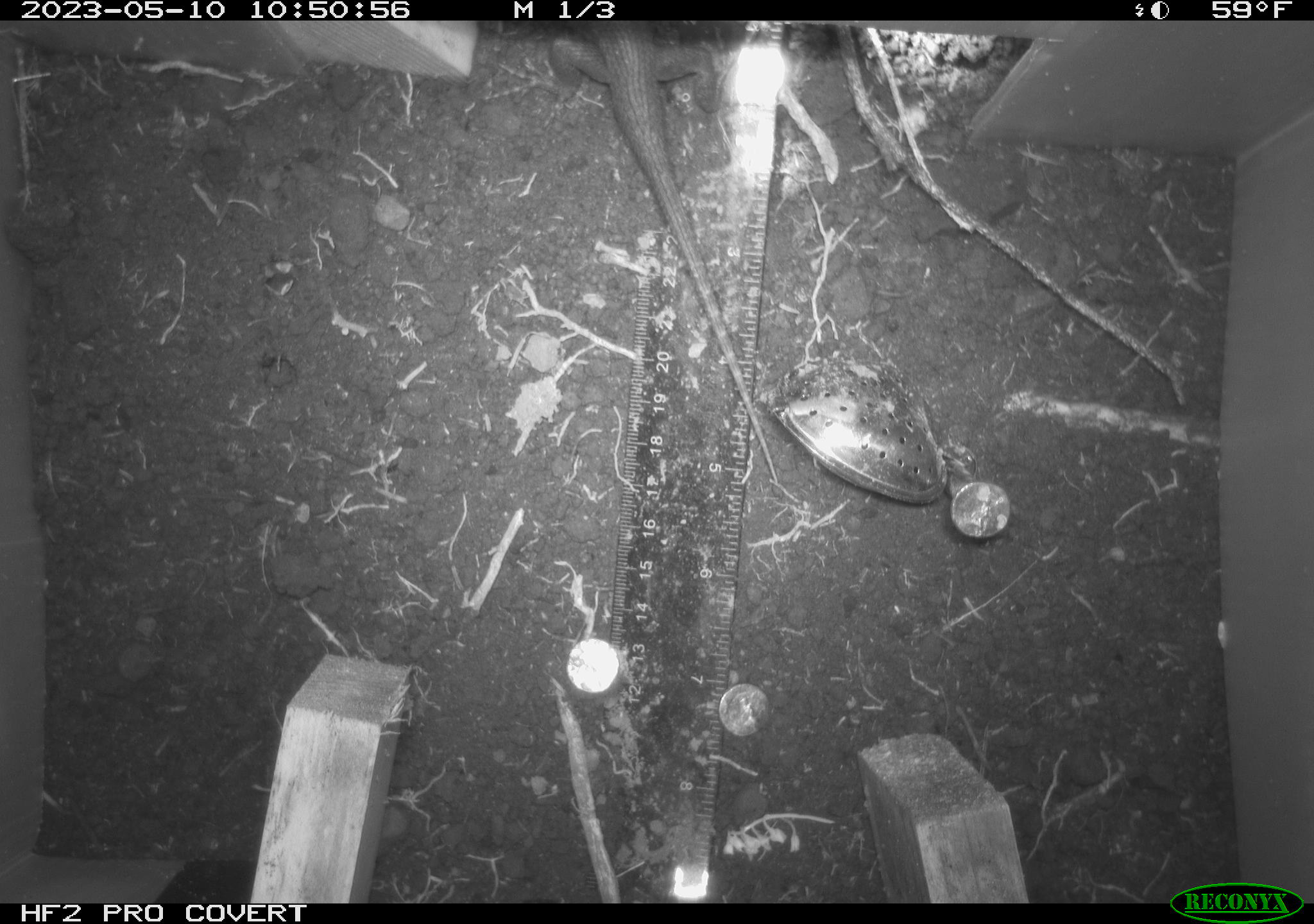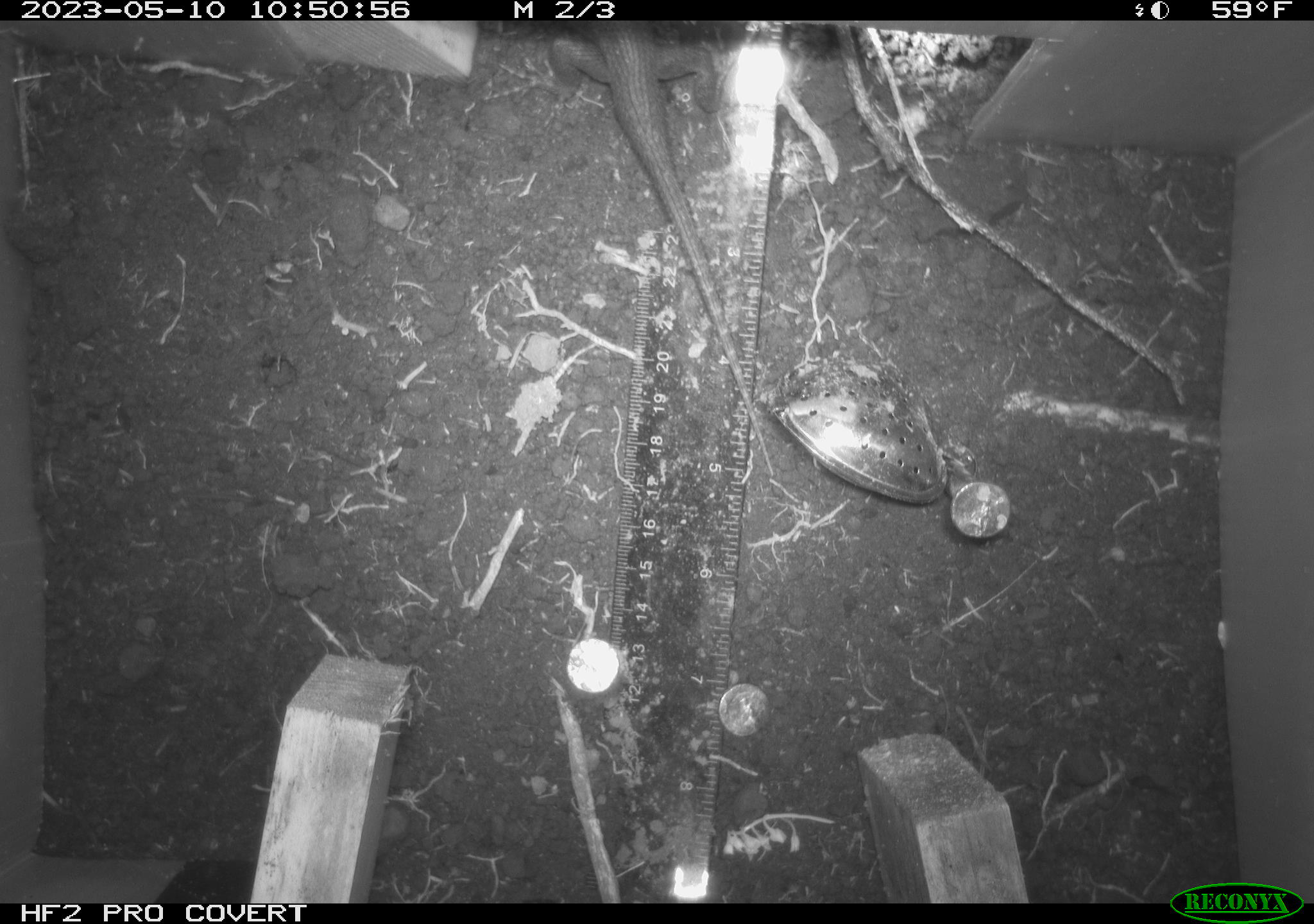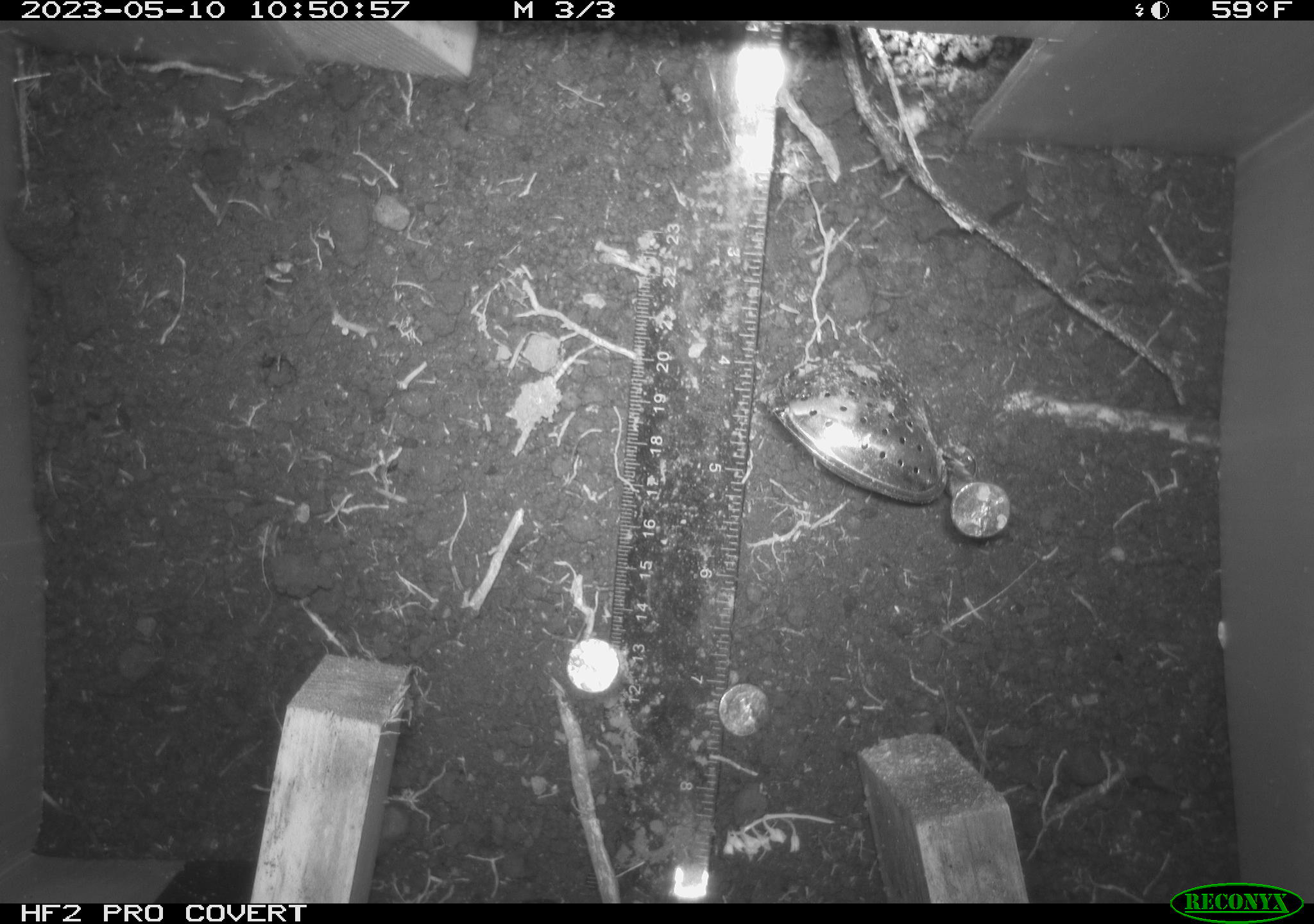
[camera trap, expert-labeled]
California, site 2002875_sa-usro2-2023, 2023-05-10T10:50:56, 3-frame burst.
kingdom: Animalia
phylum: Chordata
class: Reptilia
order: Squamata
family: Phrynosomatidae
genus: Sceloporus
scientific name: Sceloporus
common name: spiny lizards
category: sceloporus species